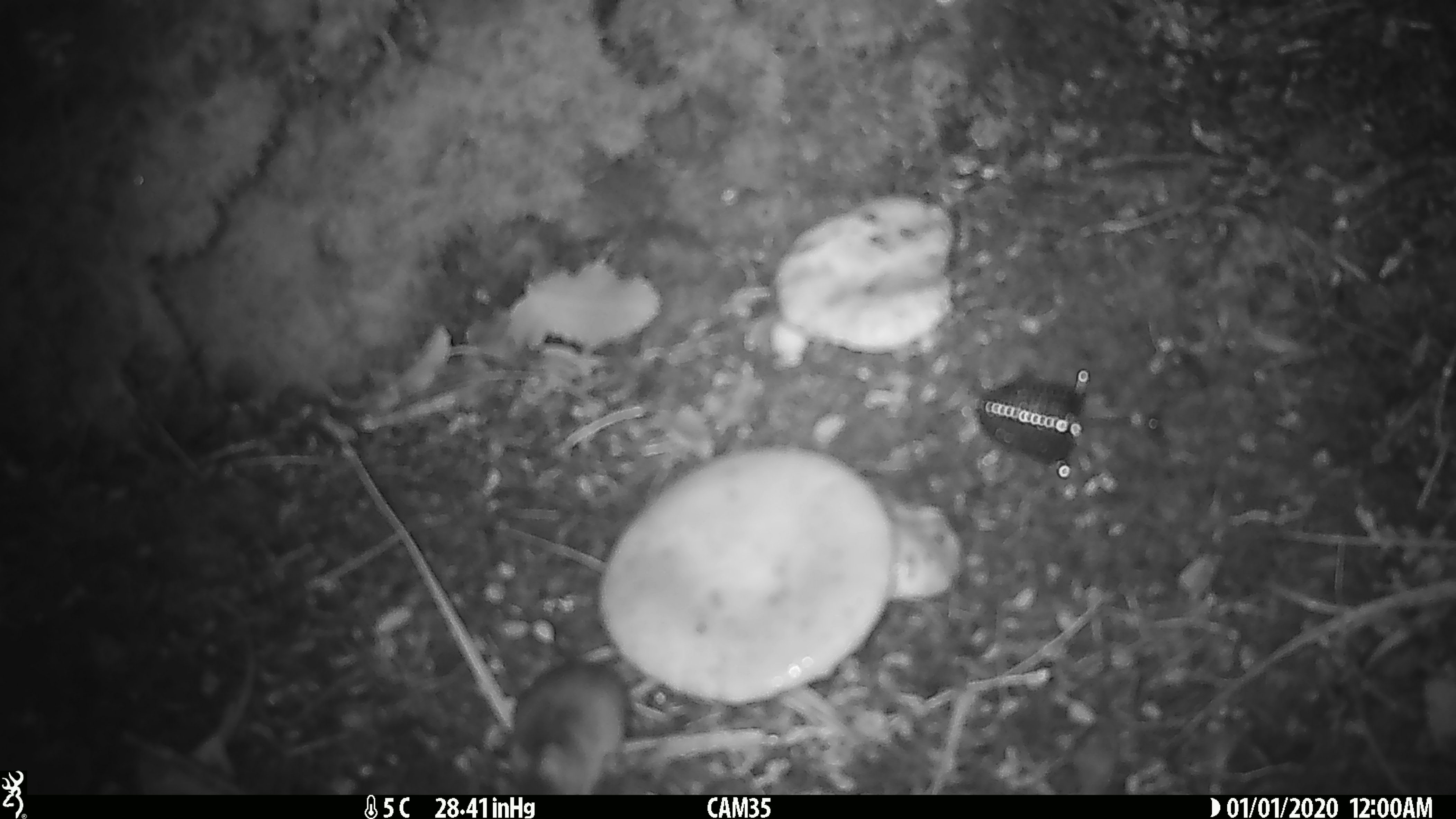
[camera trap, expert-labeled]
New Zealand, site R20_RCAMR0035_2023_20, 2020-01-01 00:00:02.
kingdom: Animalia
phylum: Chordata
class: Mammalia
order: Rodentia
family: Muridae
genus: Mus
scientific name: Mus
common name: mouse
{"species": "mouse (Mus)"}